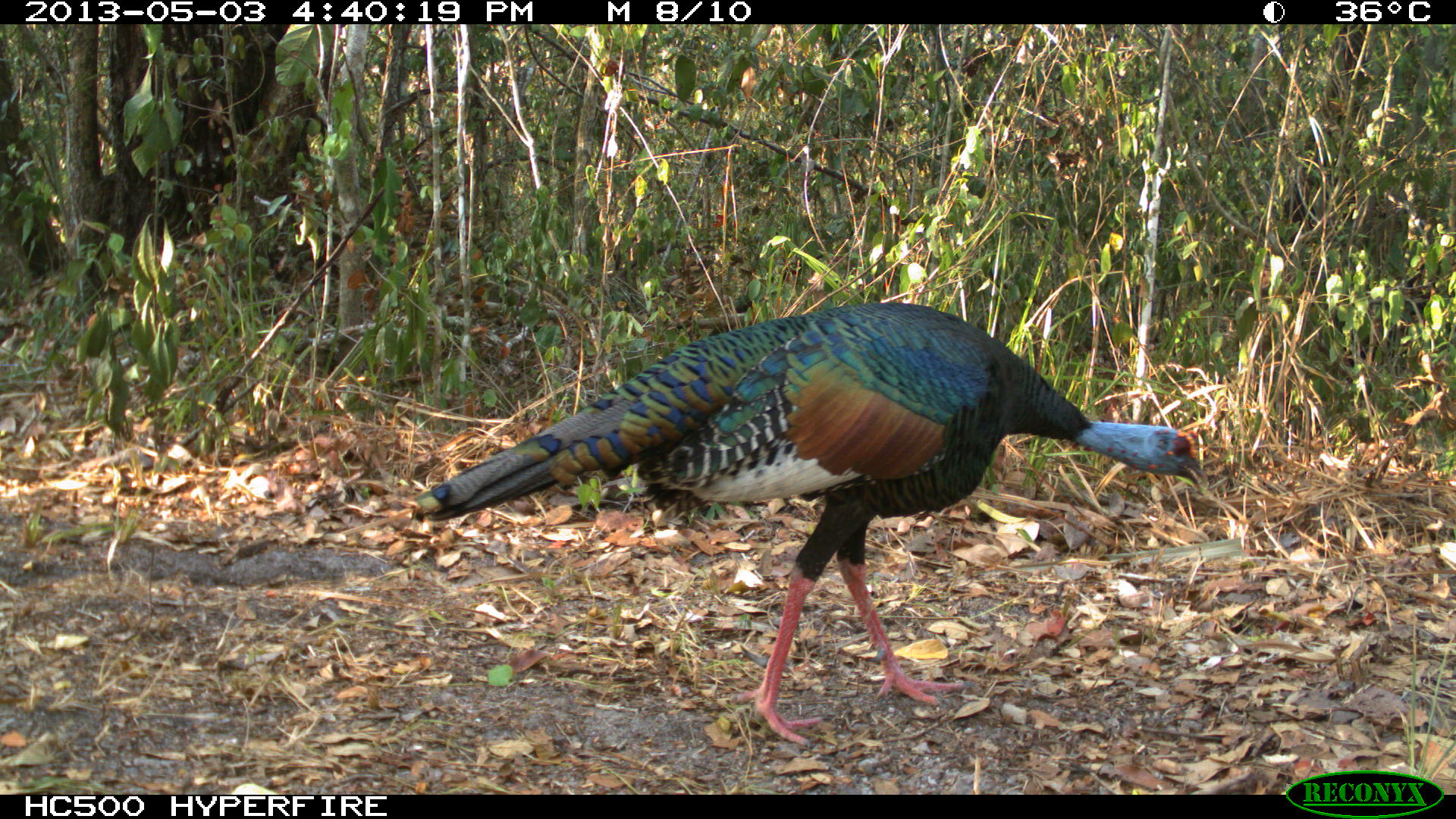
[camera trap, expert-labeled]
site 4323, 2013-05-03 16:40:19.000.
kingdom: Animalia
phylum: Chordata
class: Aves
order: Galliformes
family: Phasianidae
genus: Meleagris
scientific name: Meleagris ocellata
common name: ocellated turkey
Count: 1.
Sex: male.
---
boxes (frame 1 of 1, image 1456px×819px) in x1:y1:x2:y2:
meleagris ocellata: 409:302:1209:746